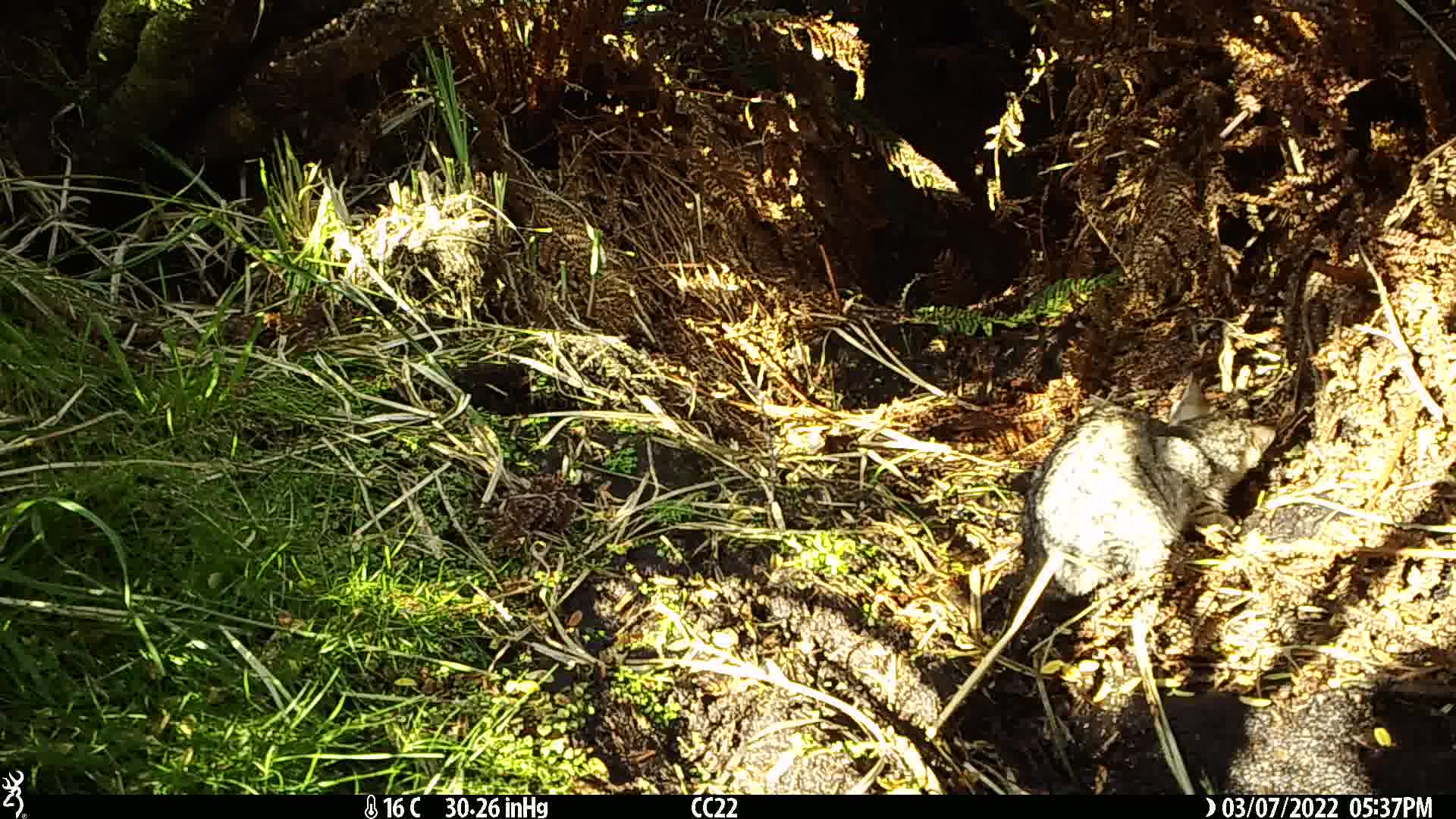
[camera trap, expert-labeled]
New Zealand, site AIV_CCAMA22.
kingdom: Animalia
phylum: Chordata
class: Mammalia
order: Carnivora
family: Felidae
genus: Felis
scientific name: Felis catus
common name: domestic cat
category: cat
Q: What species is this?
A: Cat (domestic cat) (Felis catus).